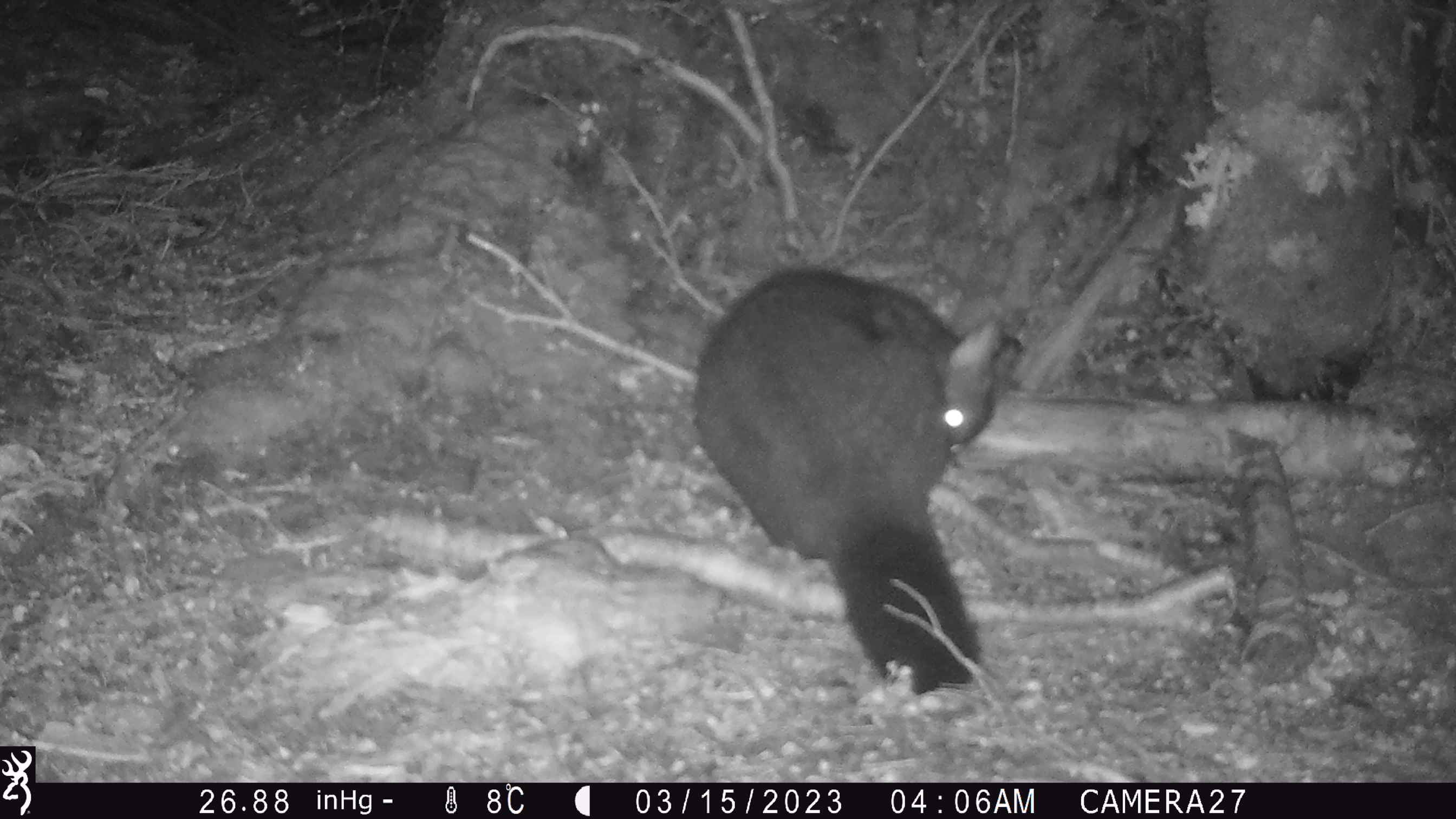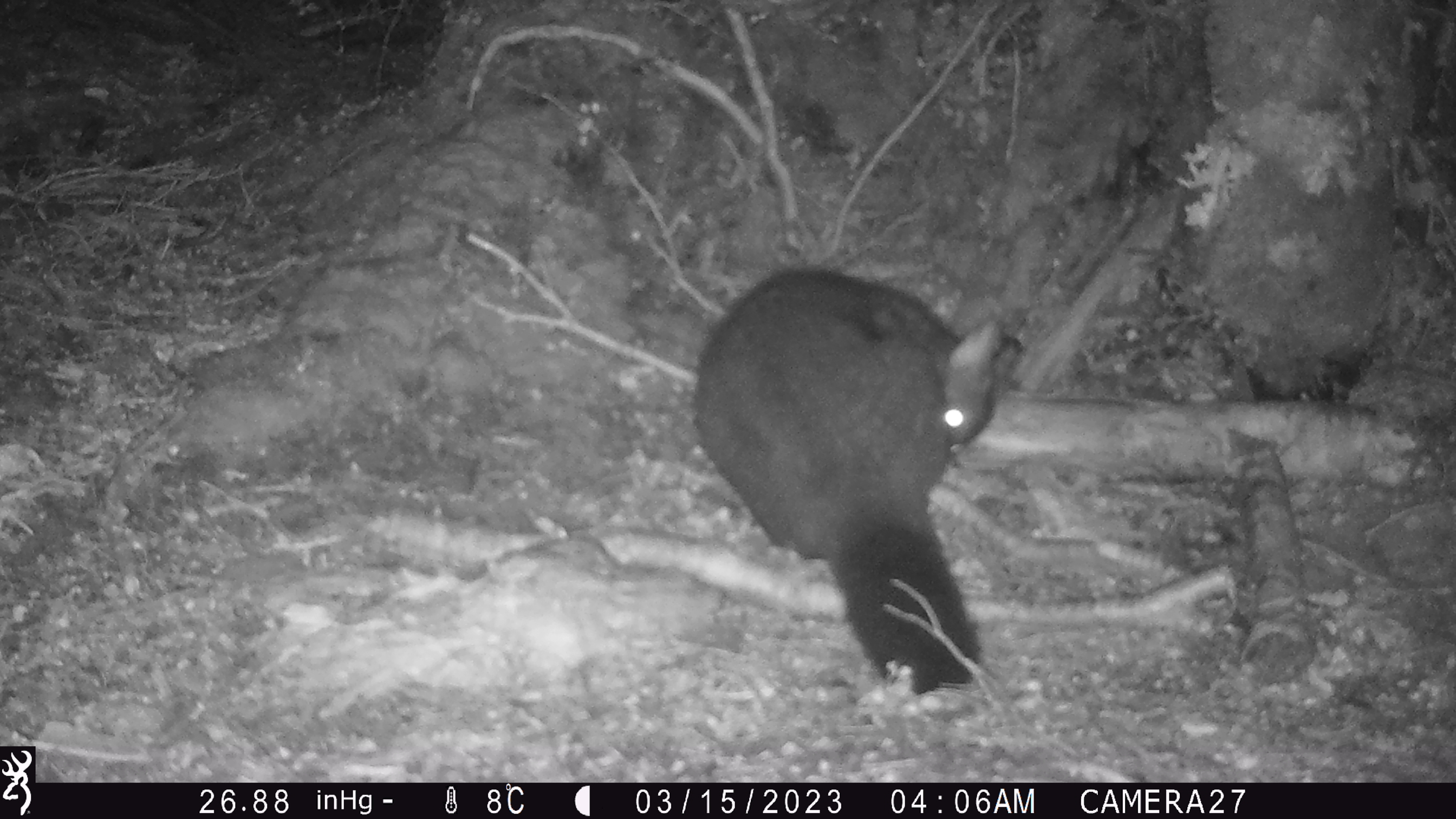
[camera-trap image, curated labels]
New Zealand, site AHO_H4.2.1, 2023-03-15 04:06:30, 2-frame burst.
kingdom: Animalia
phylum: Chordata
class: Mammalia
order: Diprotodontia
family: Phalangeridae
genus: Trichosurus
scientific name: Trichosurus vulpecula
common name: common brushtail possum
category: possum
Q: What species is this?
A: Possum (common brushtail possum) (Trichosurus vulpecula).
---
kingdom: Animalia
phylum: Chordata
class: Mammalia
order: Carnivora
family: Mustelidae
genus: Mustela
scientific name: Mustela erminea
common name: stoat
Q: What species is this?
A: Stoat (Mustela erminea).